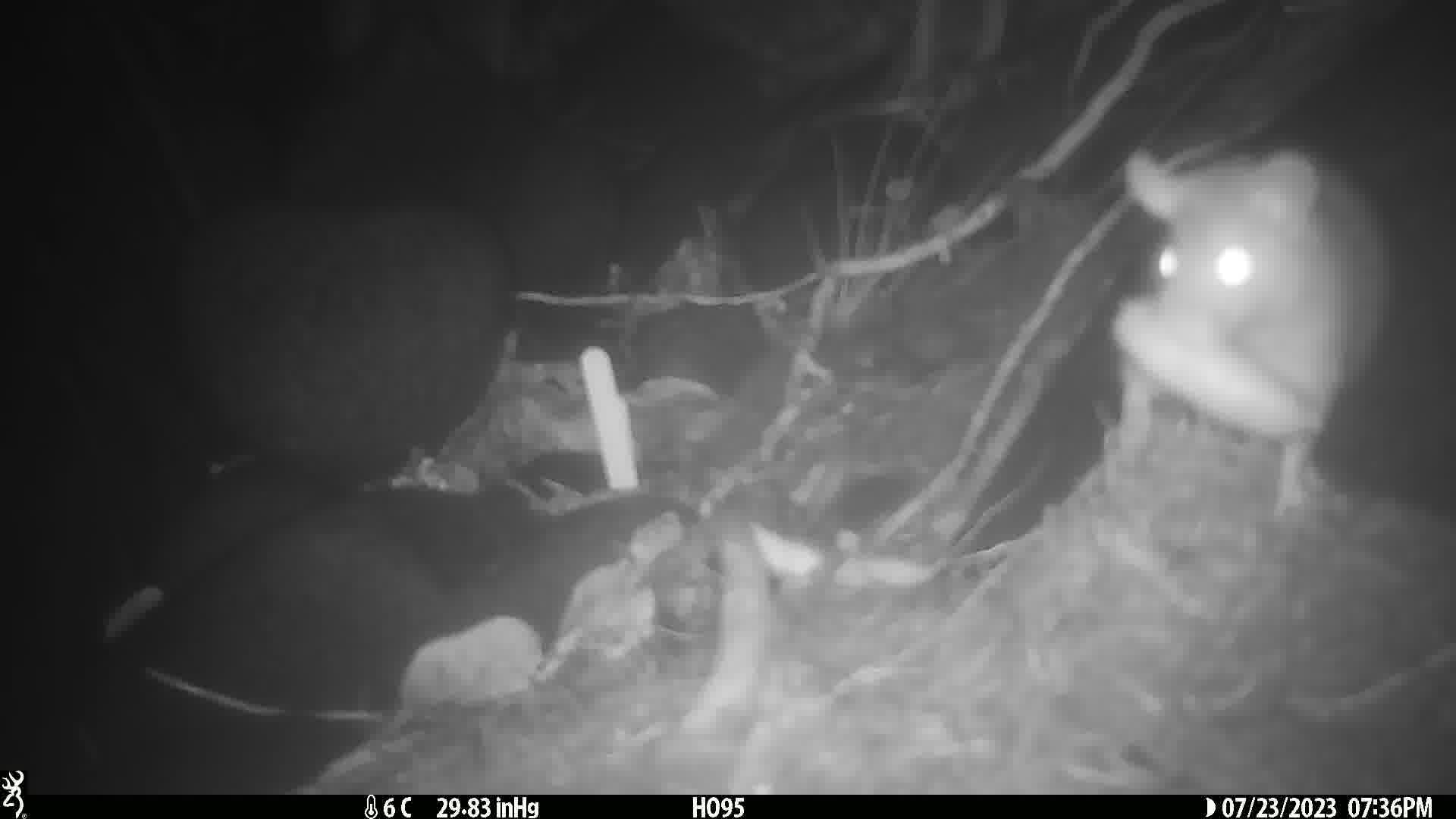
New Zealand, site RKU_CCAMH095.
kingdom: Animalia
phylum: Chordata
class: Mammalia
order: Rodentia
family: Muridae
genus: Rattus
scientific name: Rattus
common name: rat